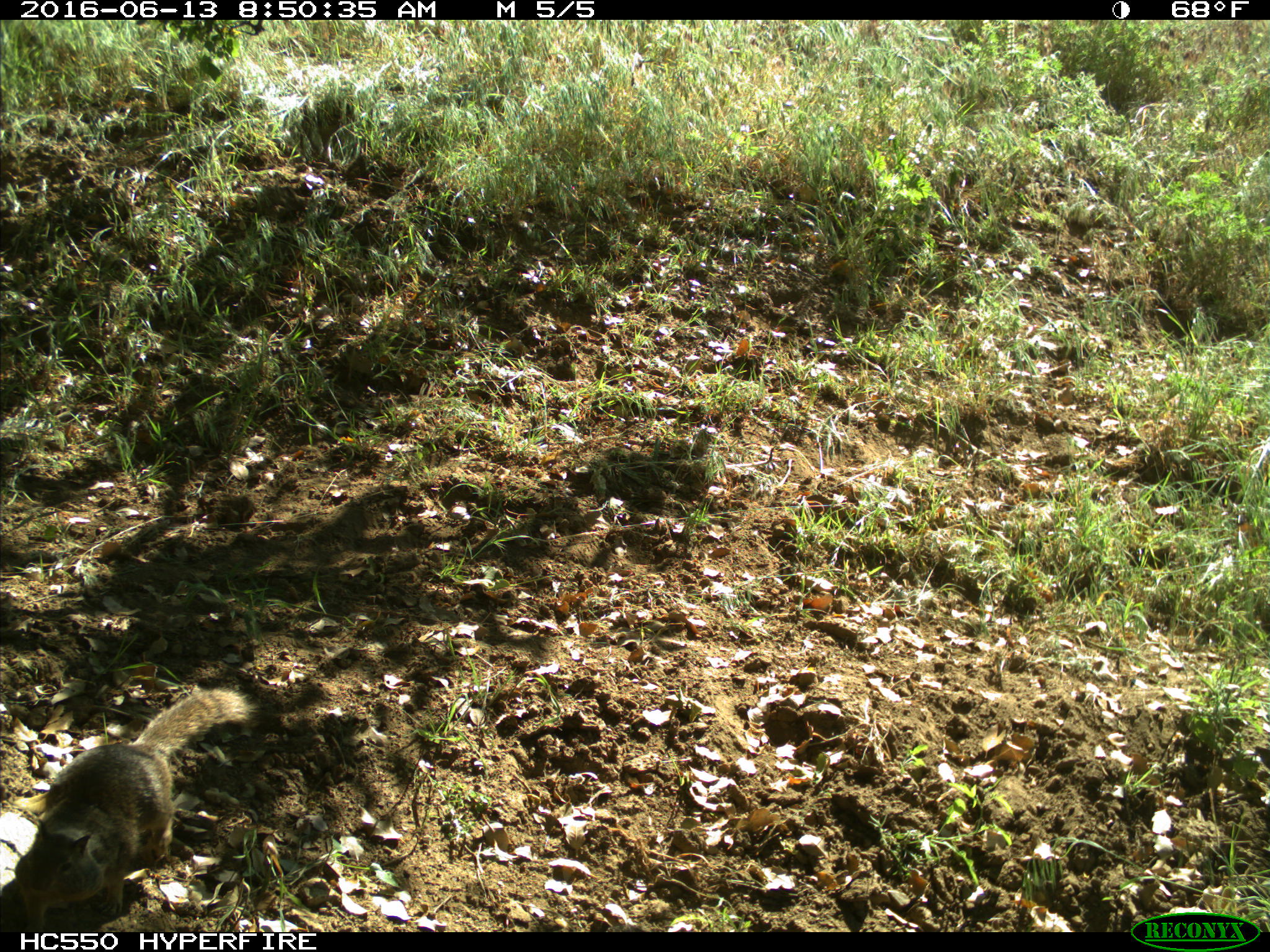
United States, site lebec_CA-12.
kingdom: Animalia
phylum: Chordata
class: Mammalia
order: Rodentia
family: Sciuridae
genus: Otospermophilus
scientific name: Otospermophilus beecheyi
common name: california ground squirrel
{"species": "Otospermophilus beecheyi (california ground squirrel)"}